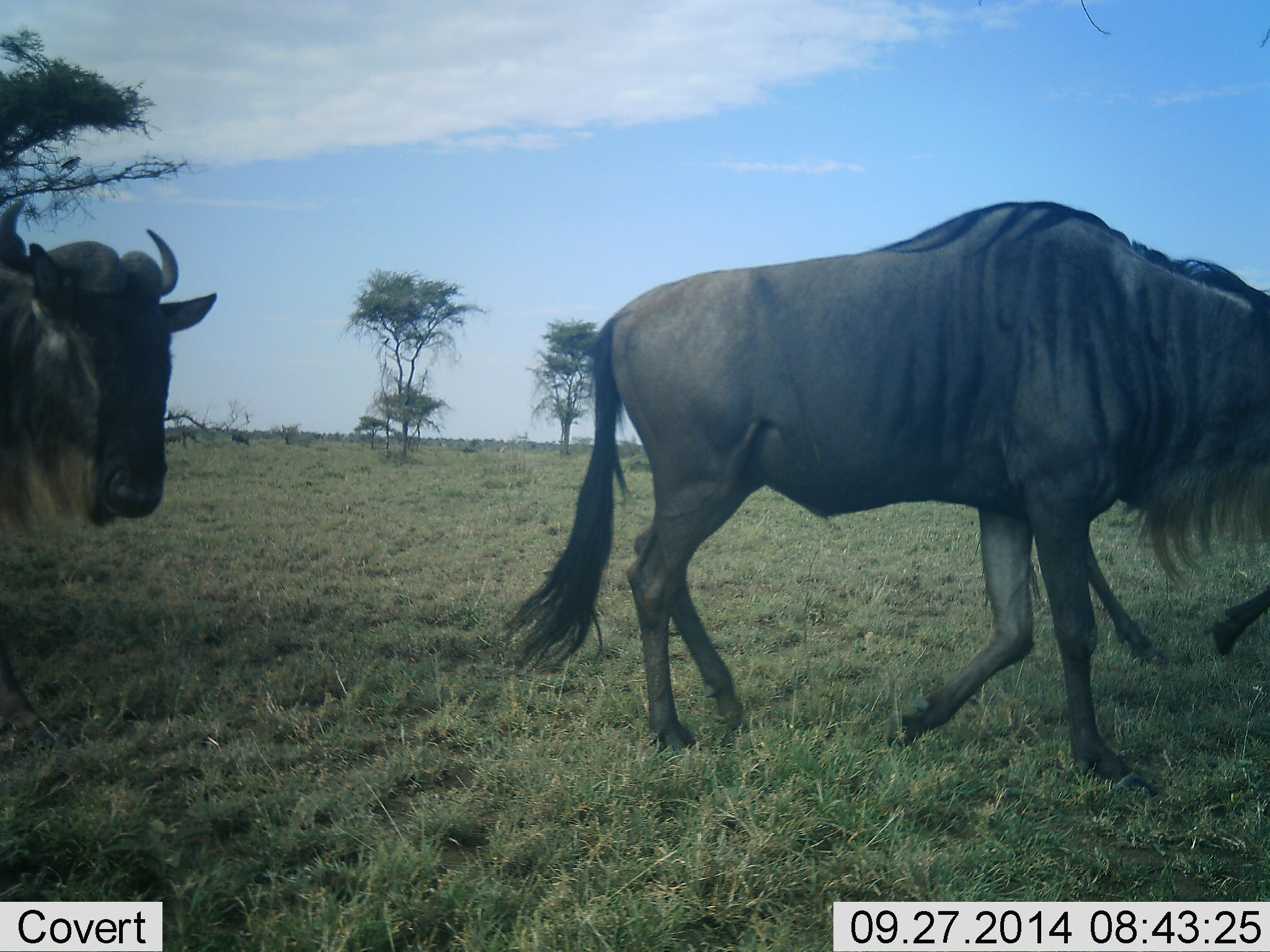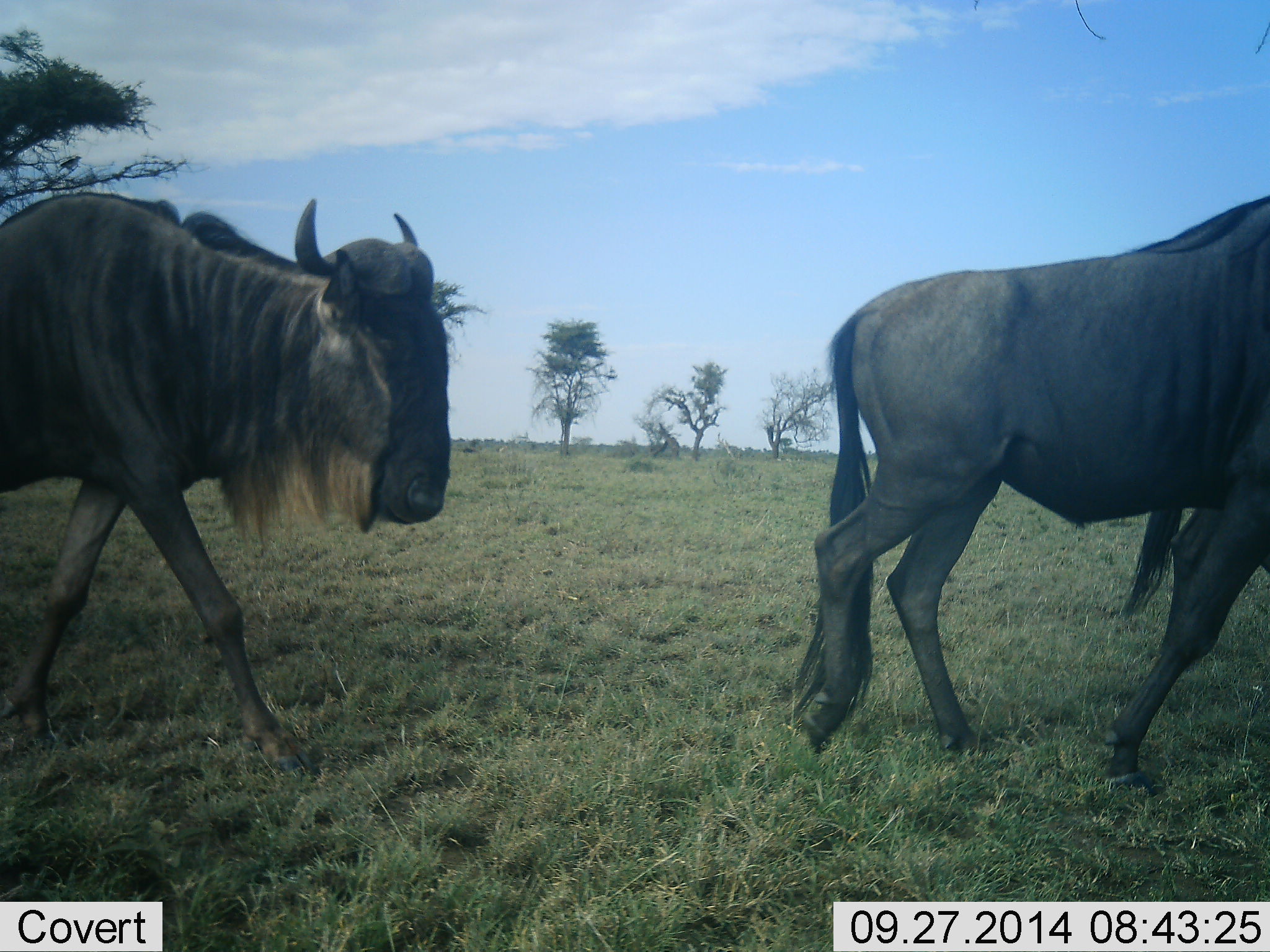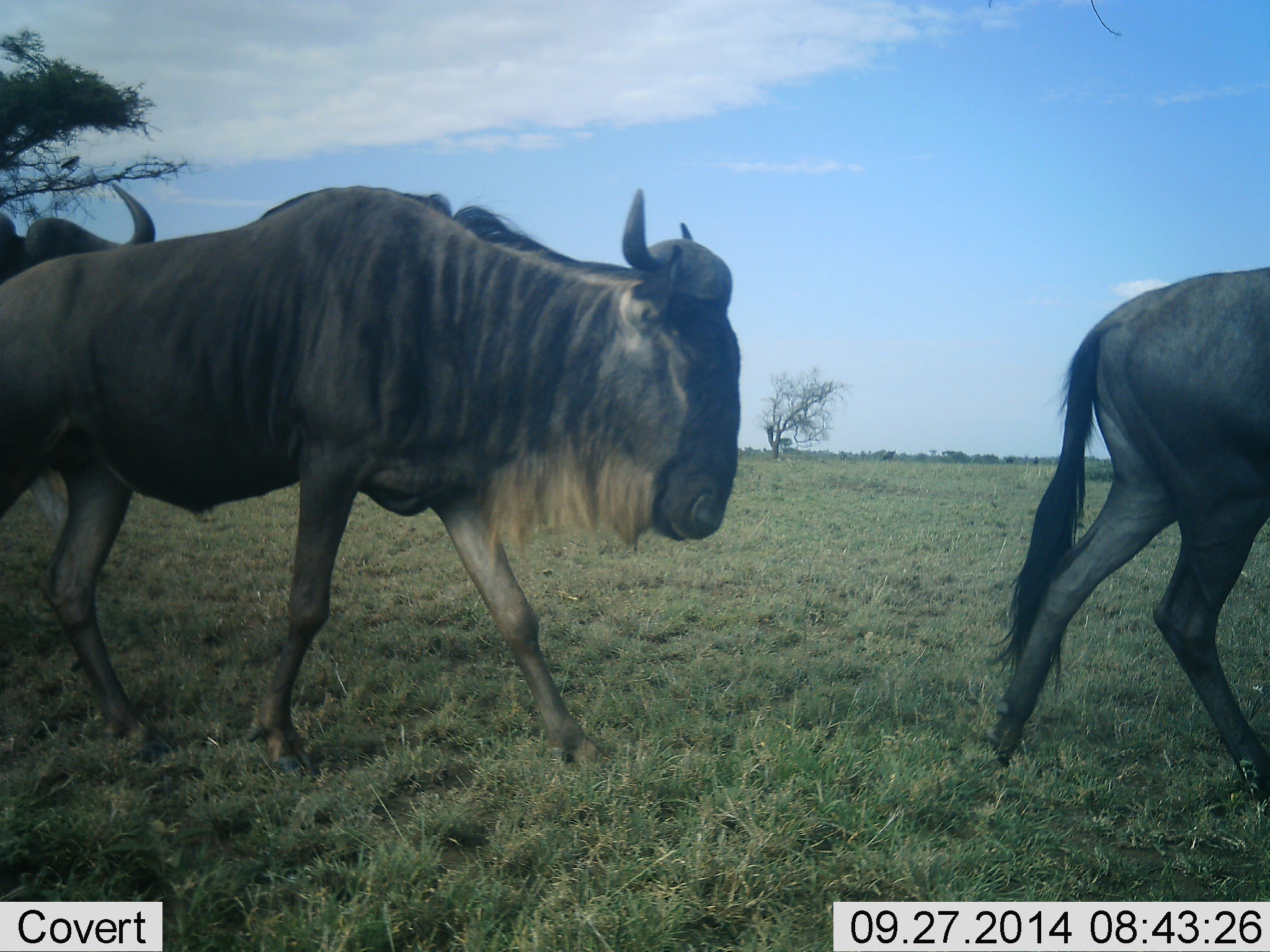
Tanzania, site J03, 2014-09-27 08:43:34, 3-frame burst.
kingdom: Animalia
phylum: Chordata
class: Mammalia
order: Artiodactyla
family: Bovidae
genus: Connochaetes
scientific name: Connochaetes taurinus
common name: blue wildebeest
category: wildebeest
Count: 3.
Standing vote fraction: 0%.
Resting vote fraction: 0%.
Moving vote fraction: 100%.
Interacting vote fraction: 0%.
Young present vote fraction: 0%.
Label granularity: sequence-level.